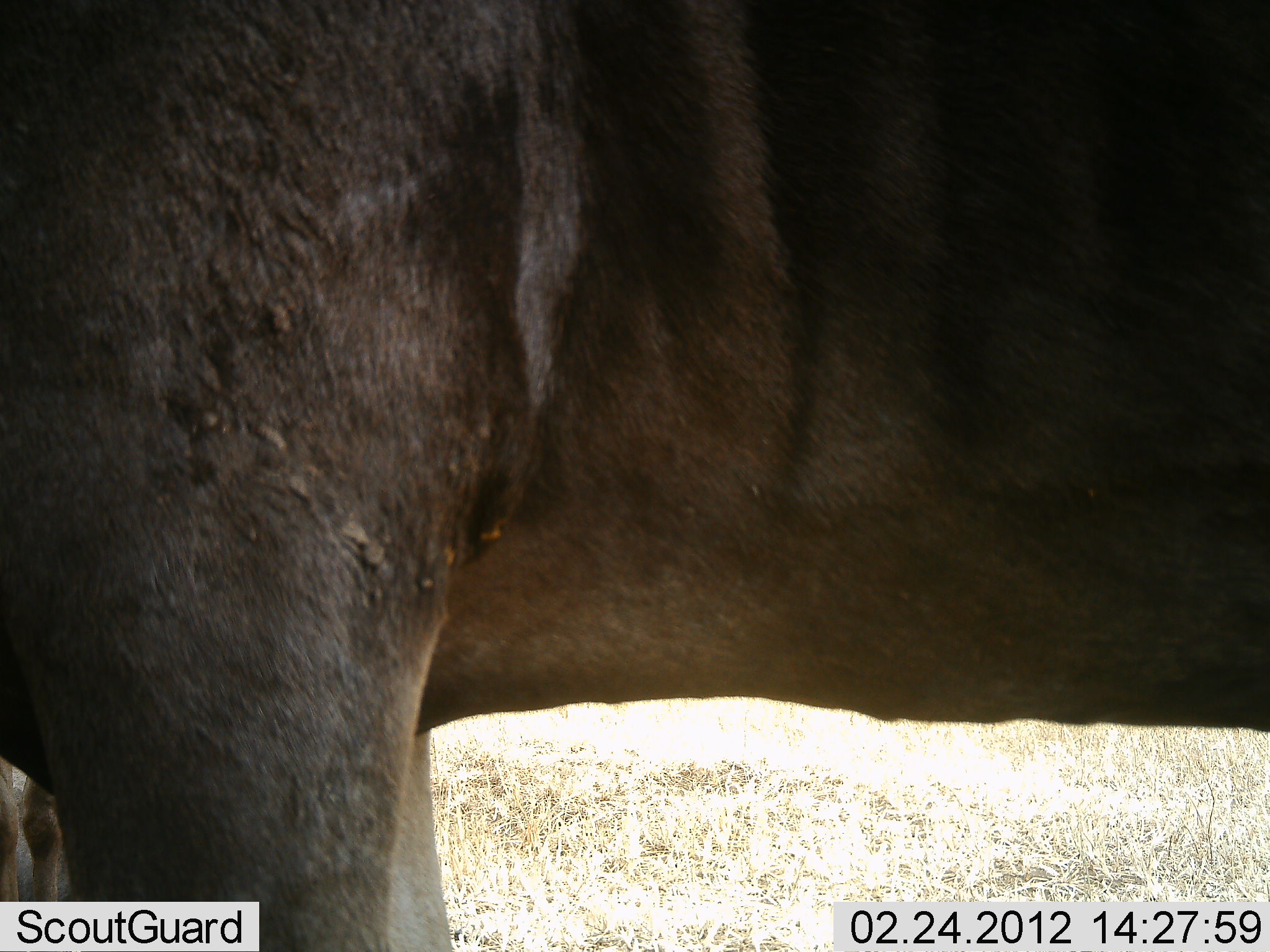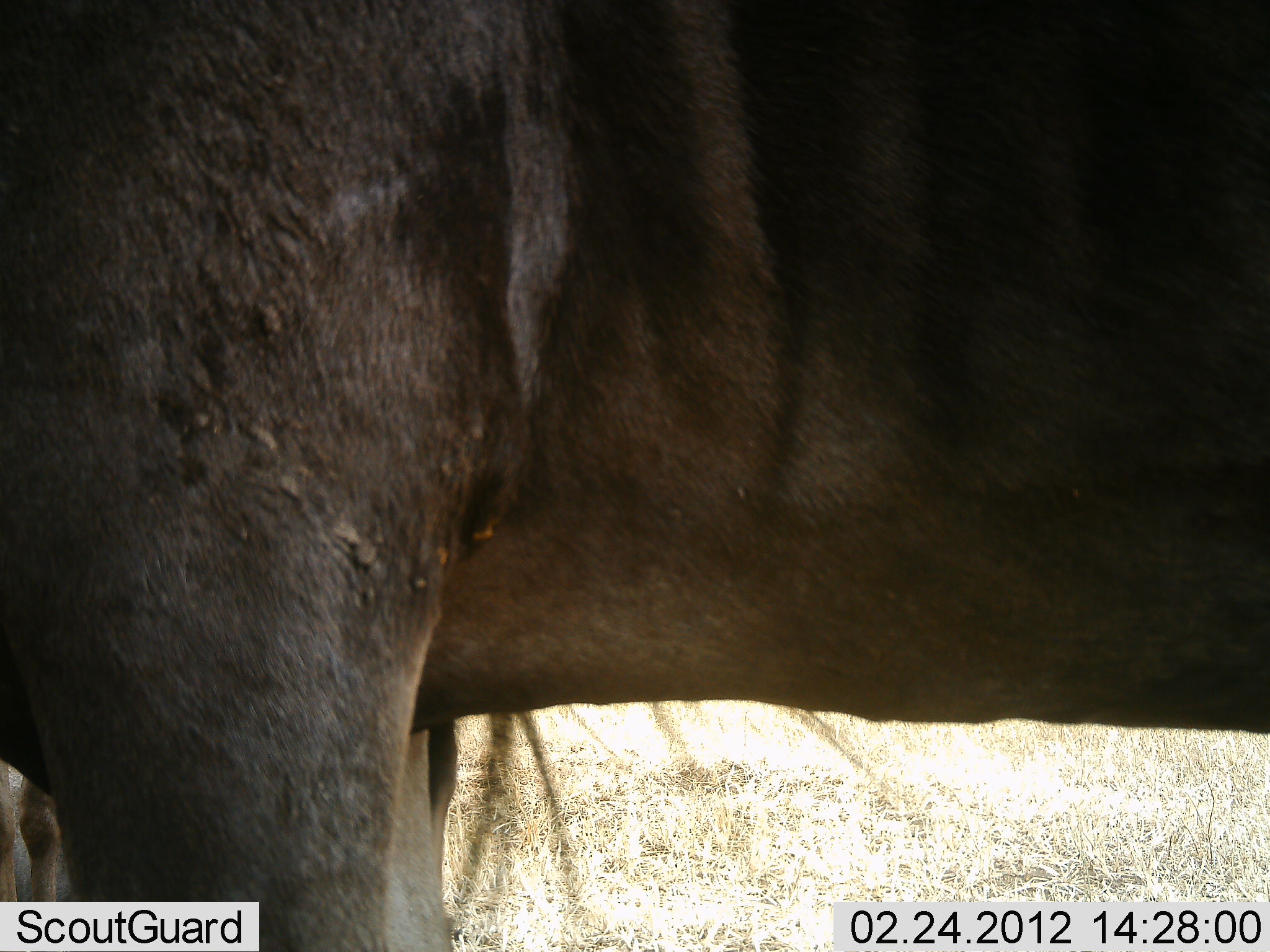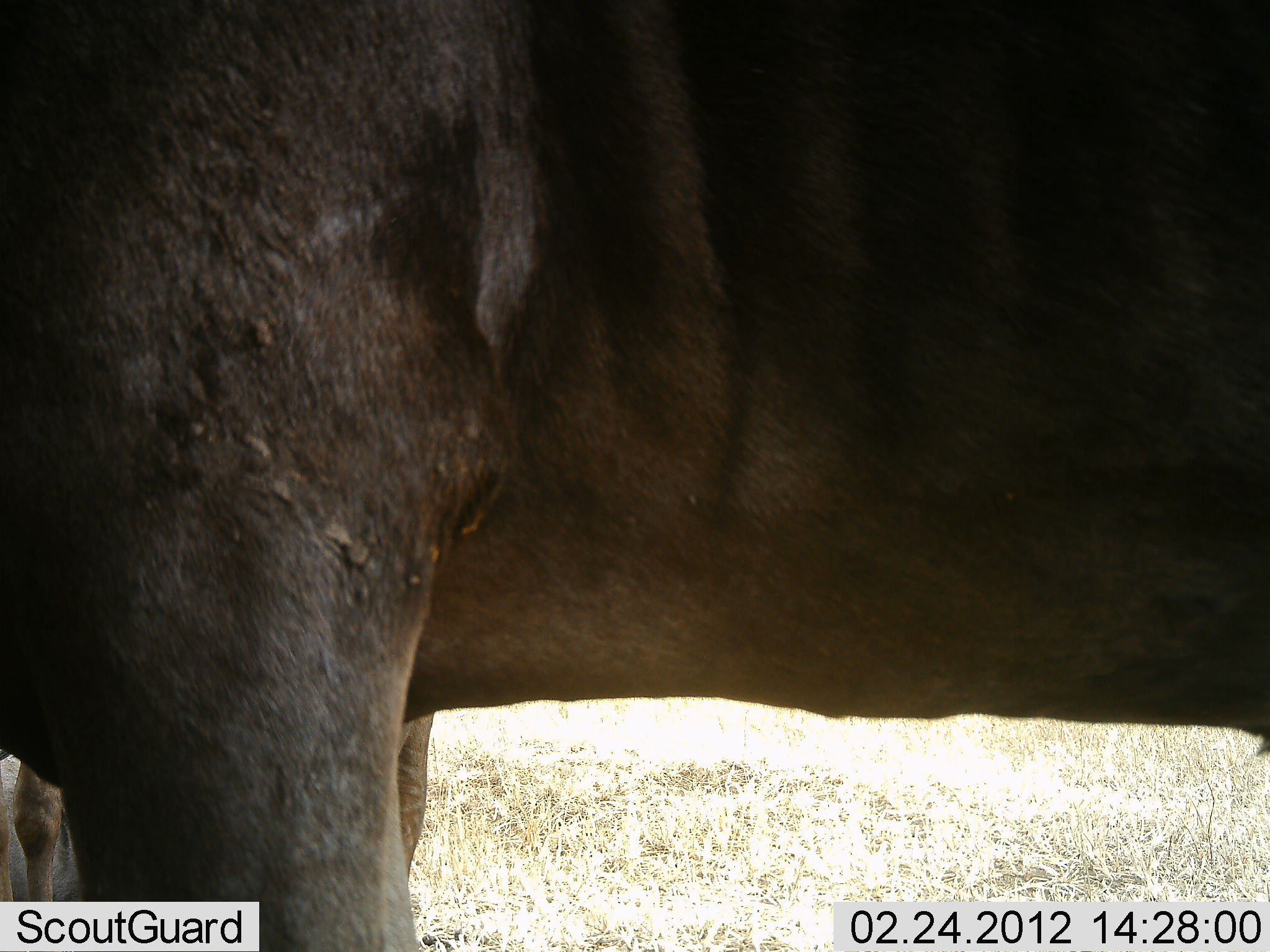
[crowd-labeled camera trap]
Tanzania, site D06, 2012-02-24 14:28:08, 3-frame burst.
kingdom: Animalia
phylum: Chordata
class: Mammalia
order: Artiodactyla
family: Bovidae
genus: Connochaetes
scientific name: Connochaetes taurinus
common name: blue wildebeest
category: wildebeest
Wildebeest (blue wildebeest) (Connochaetes taurinus), count 1. Behavior (volunteer vote fractions): standing 100%, resting 7%, moving 0%, interacting 0%. Young present (vote fraction): 0%. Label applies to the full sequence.